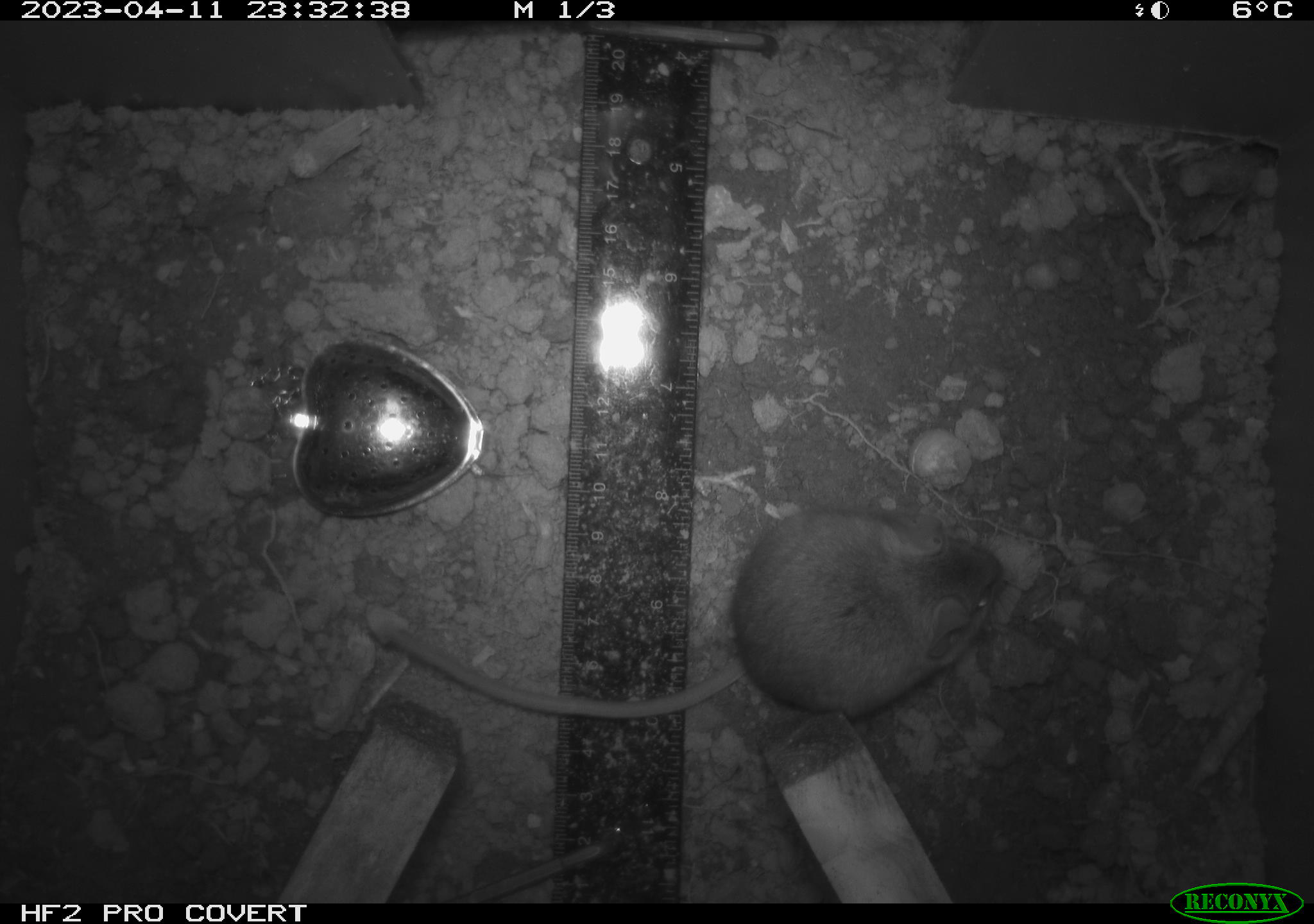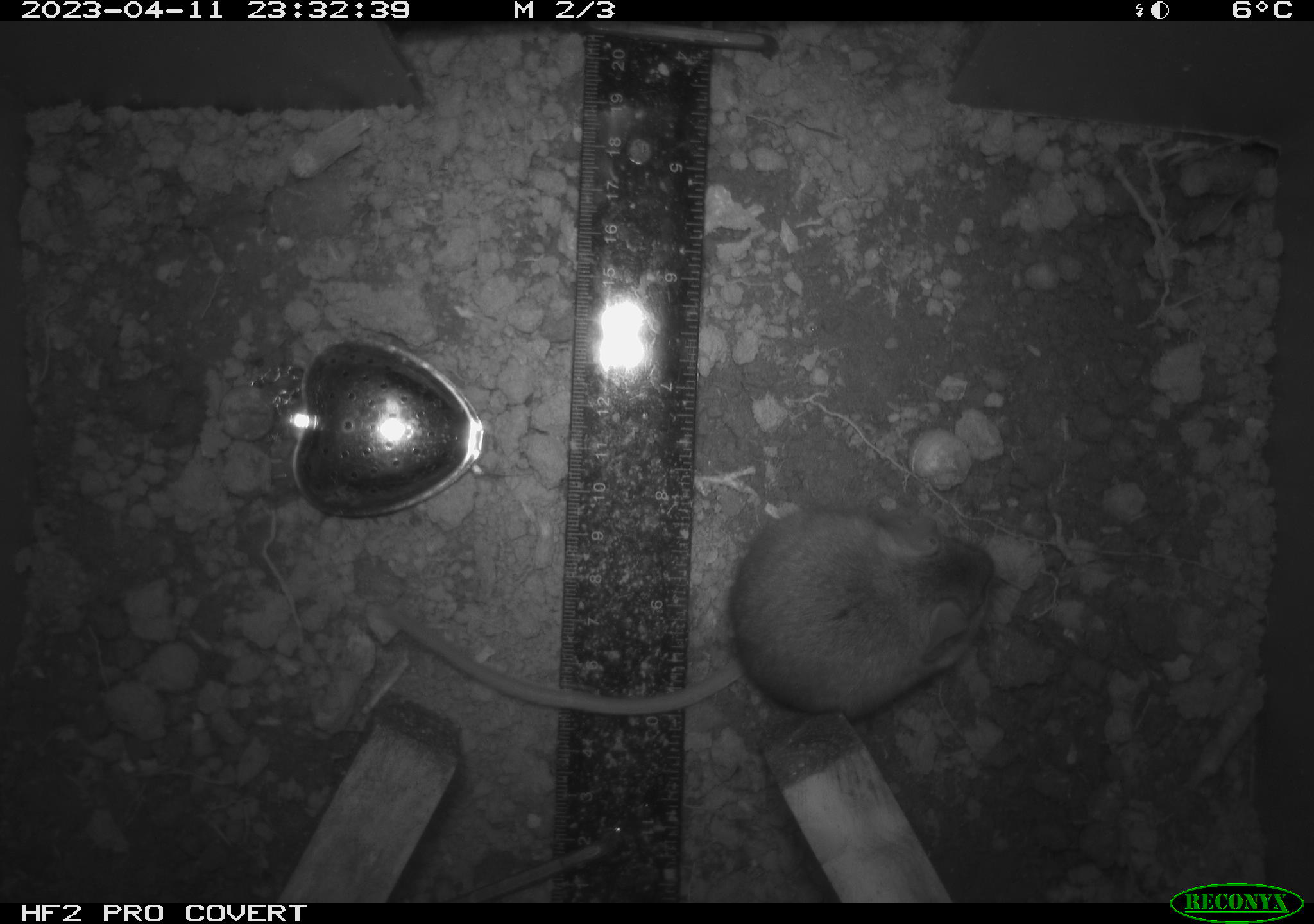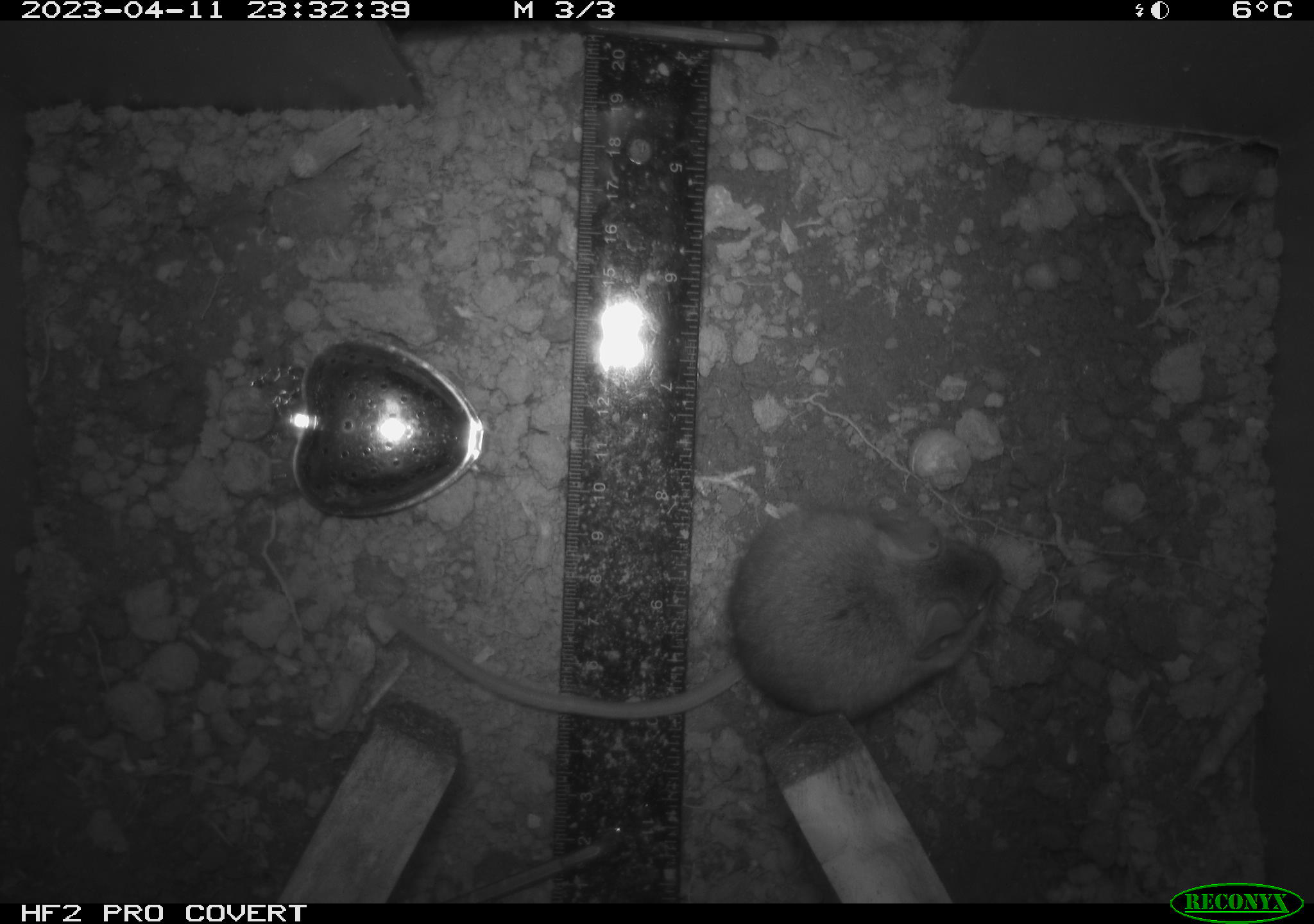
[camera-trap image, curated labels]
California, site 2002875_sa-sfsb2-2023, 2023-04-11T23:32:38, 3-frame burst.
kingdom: Animalia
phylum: Chordata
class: Mammalia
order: Rodentia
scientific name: Rodentia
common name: mouse species